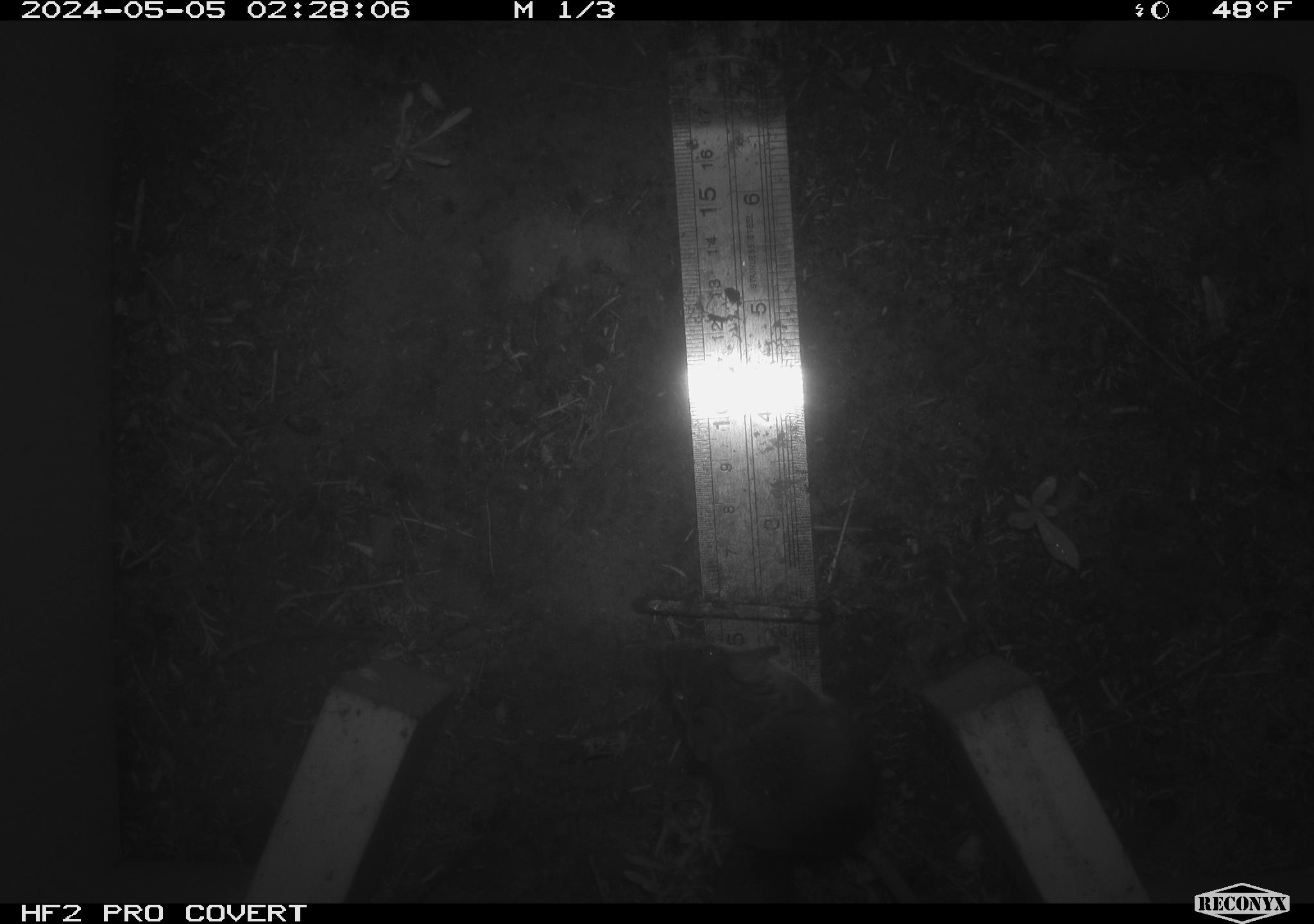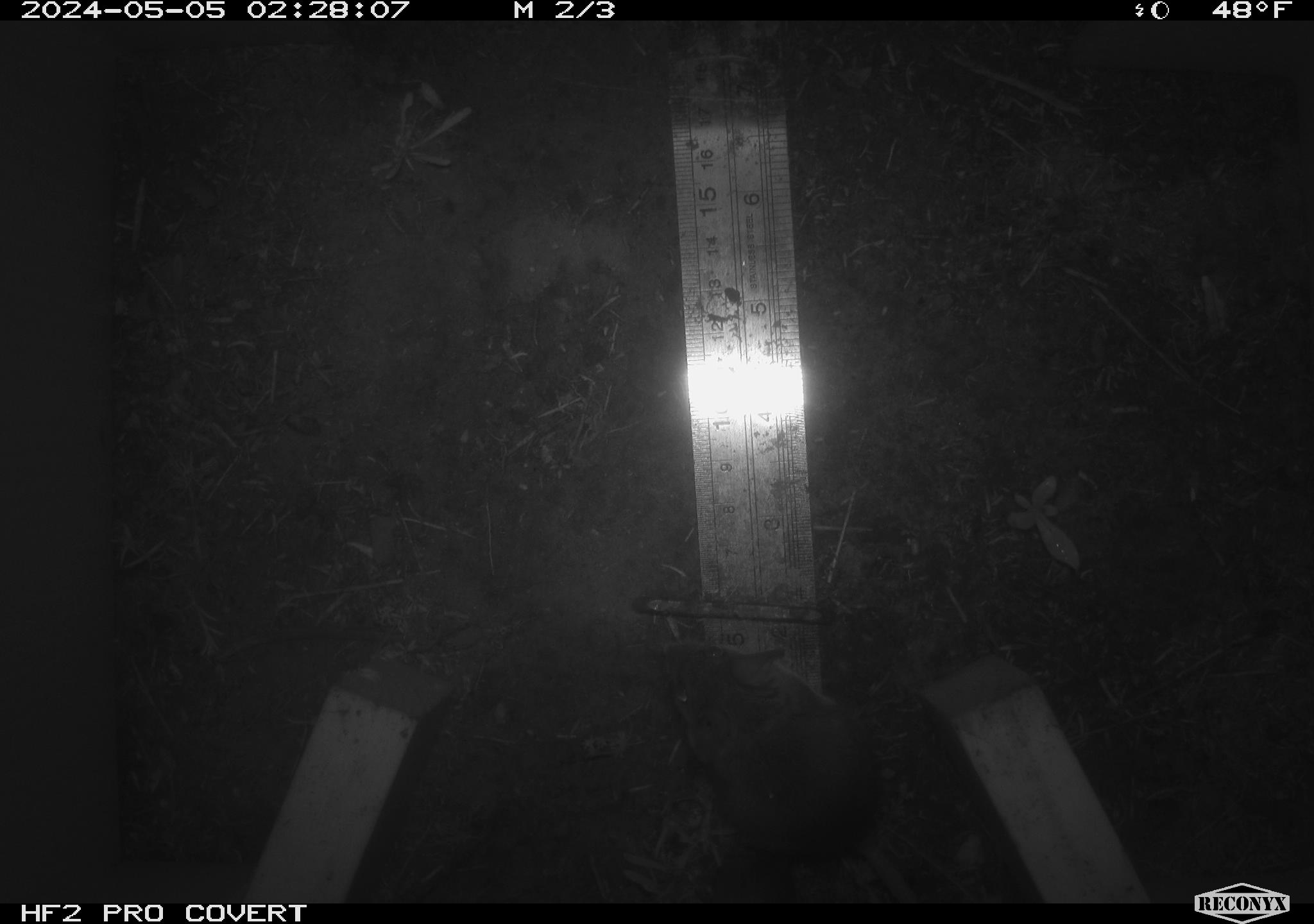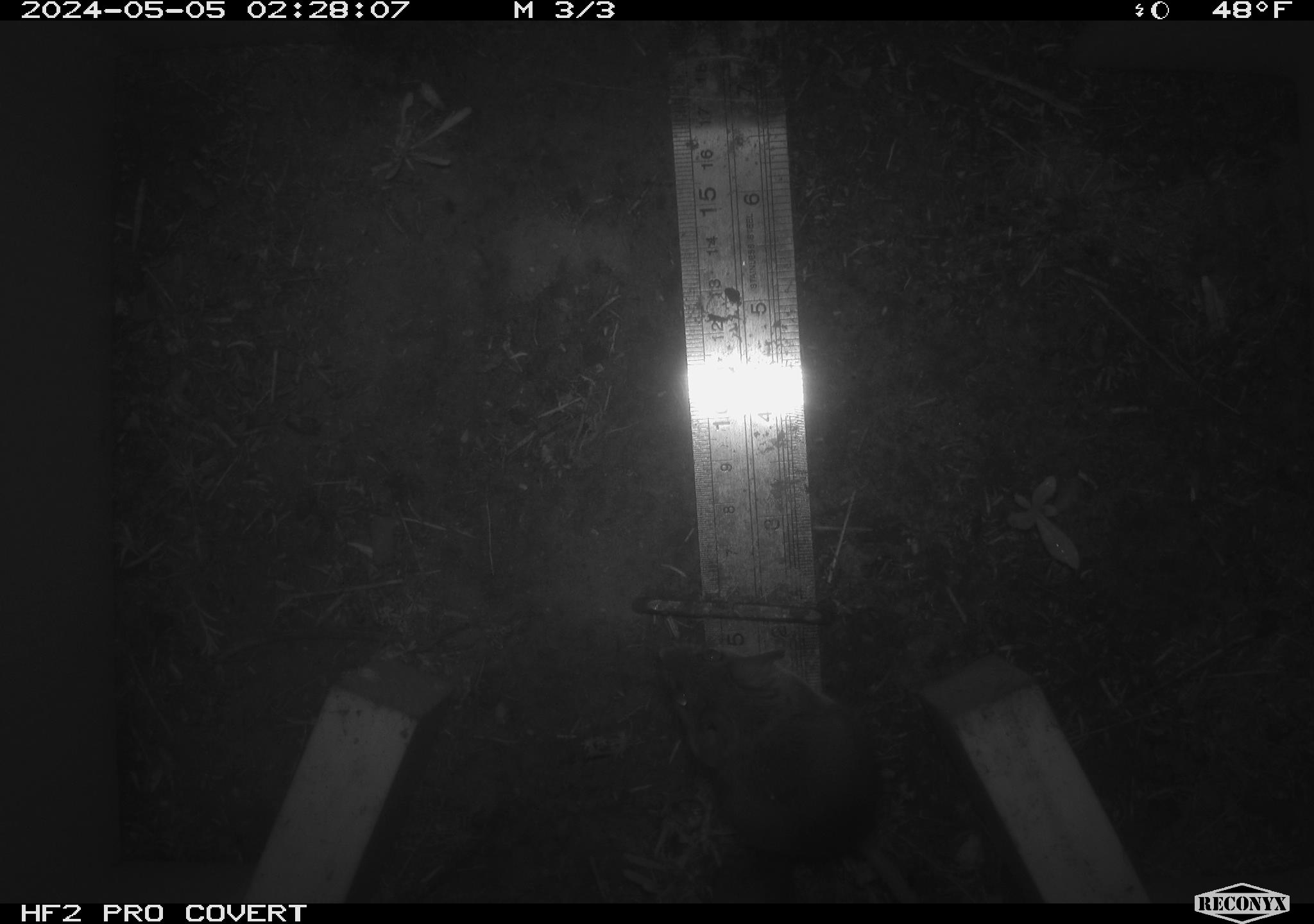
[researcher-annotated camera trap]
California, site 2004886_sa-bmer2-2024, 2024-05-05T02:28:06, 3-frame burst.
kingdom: Animalia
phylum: Chordata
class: Mammalia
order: Rodentia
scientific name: Rodentia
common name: mouse species